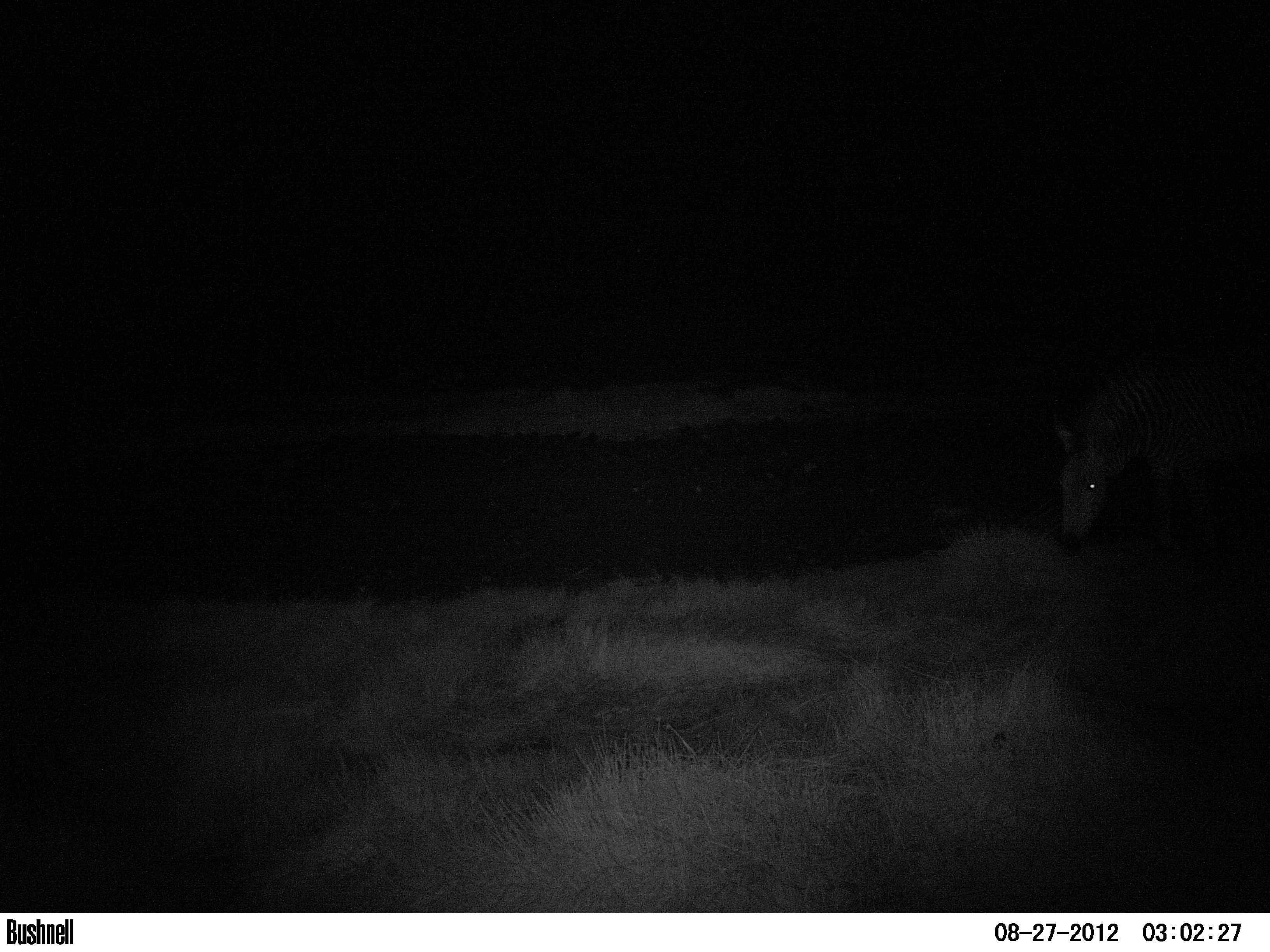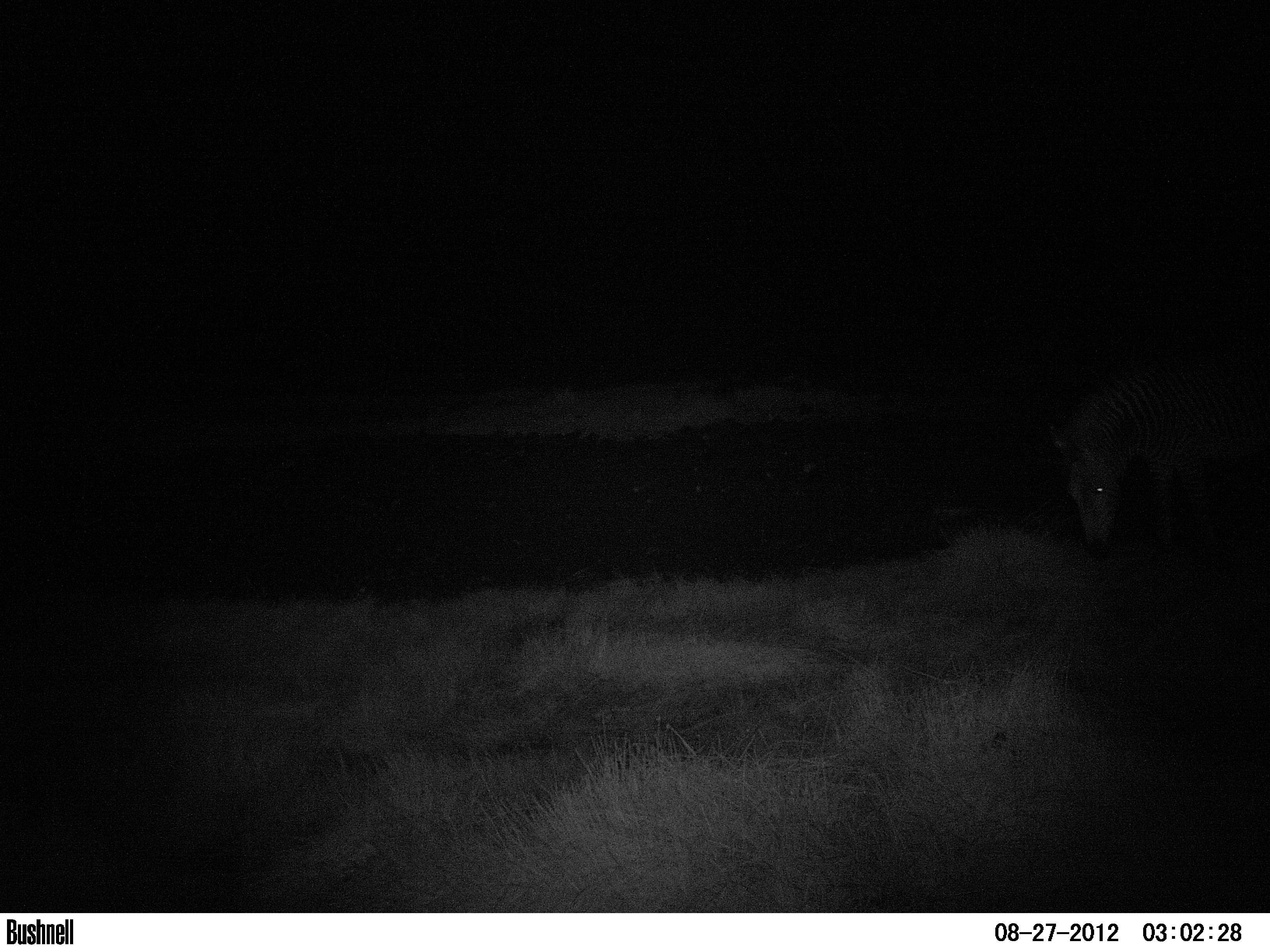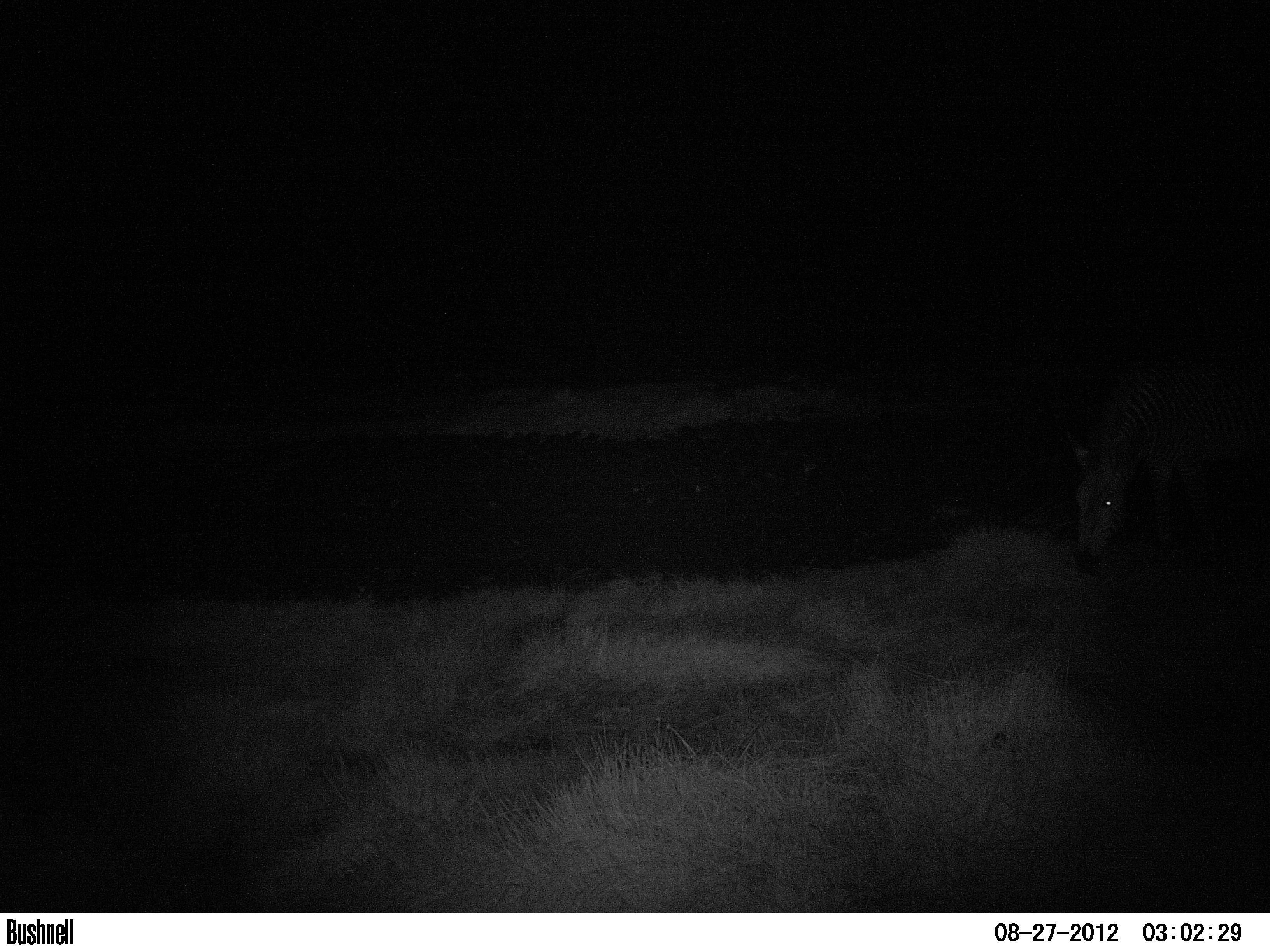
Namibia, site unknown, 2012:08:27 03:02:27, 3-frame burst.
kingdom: Animalia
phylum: Chordata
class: Mammalia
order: Perissodactyla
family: Equidae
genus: Equus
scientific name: Equus zebra hartmannae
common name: hartmann's mountain zebra